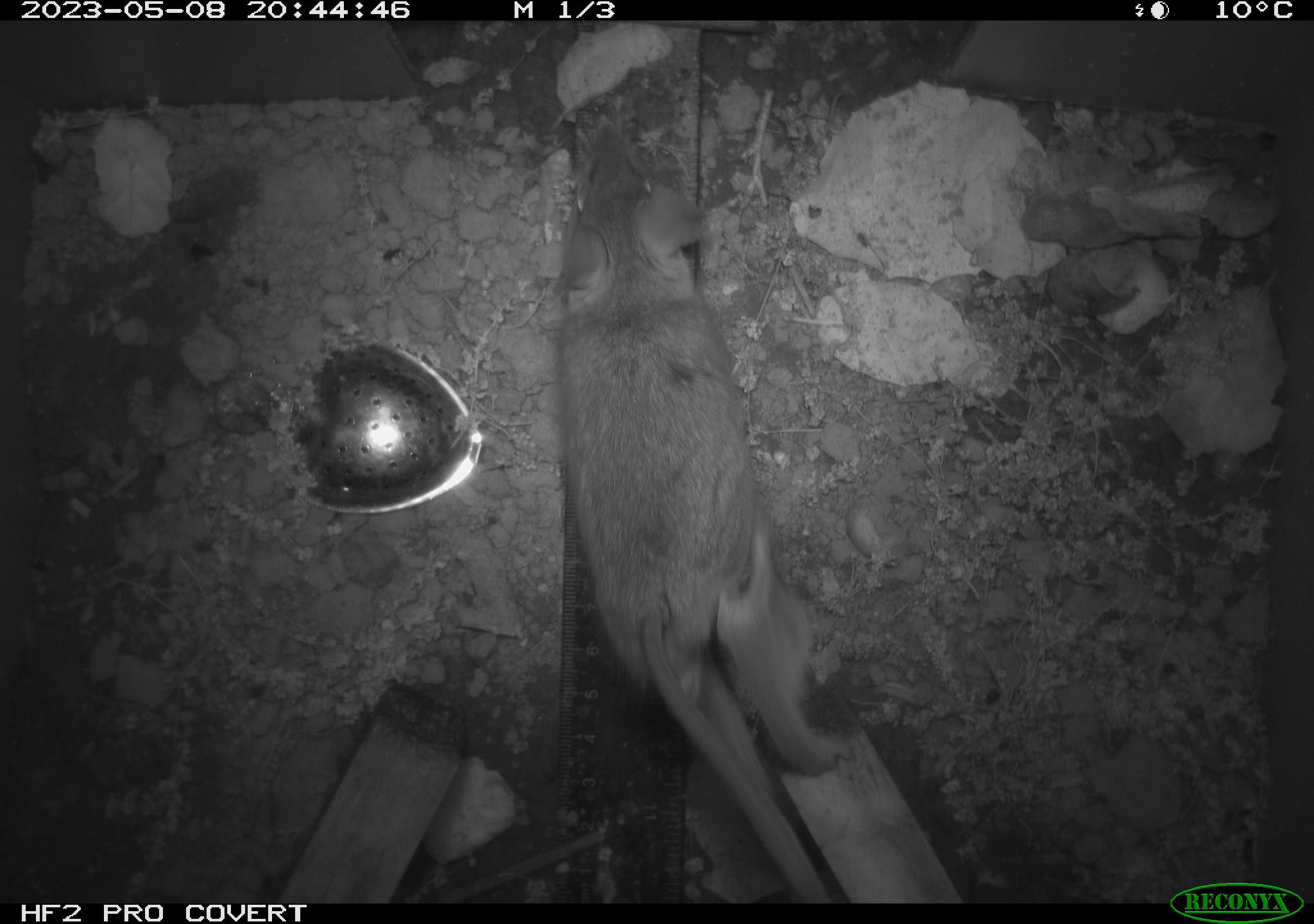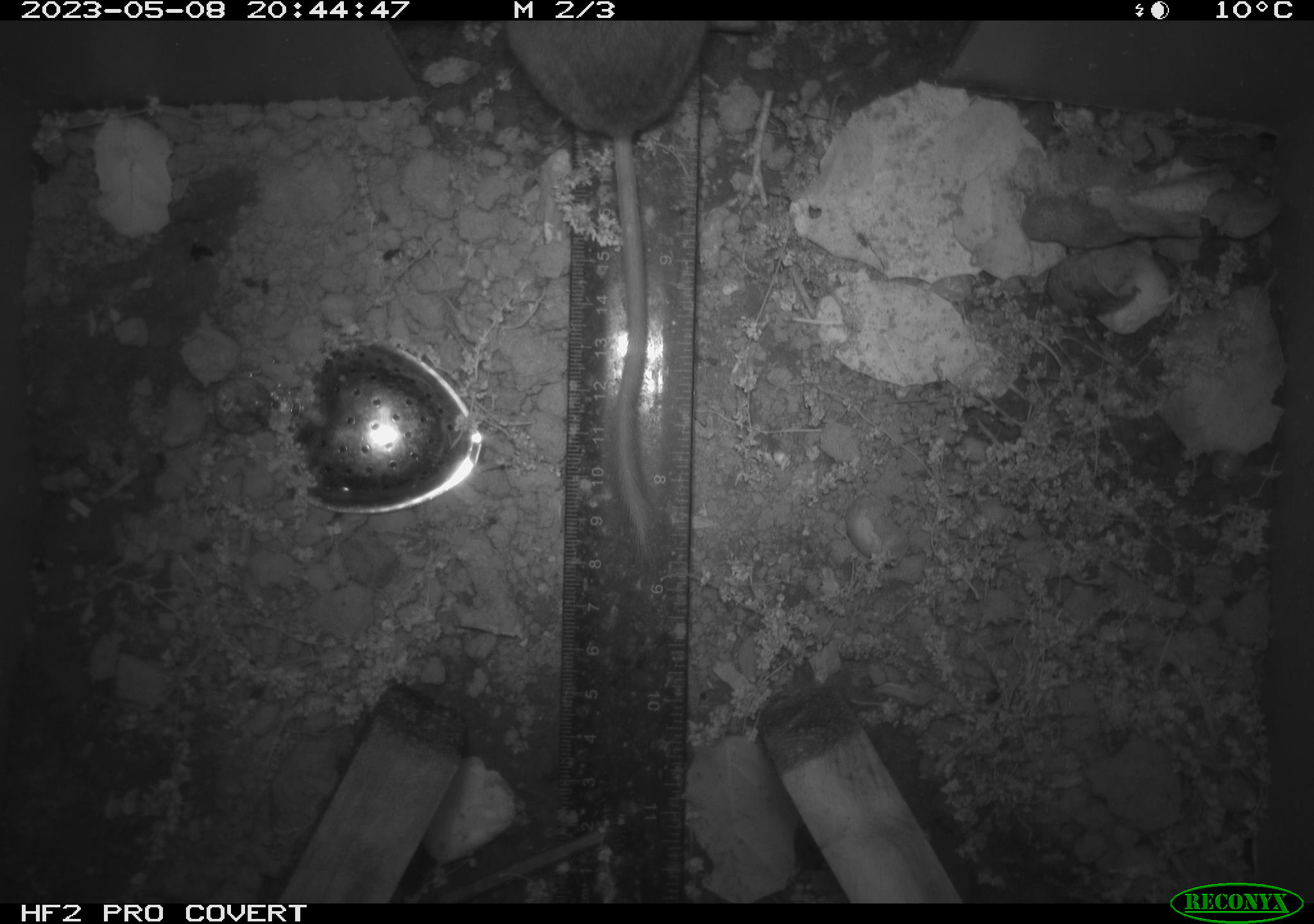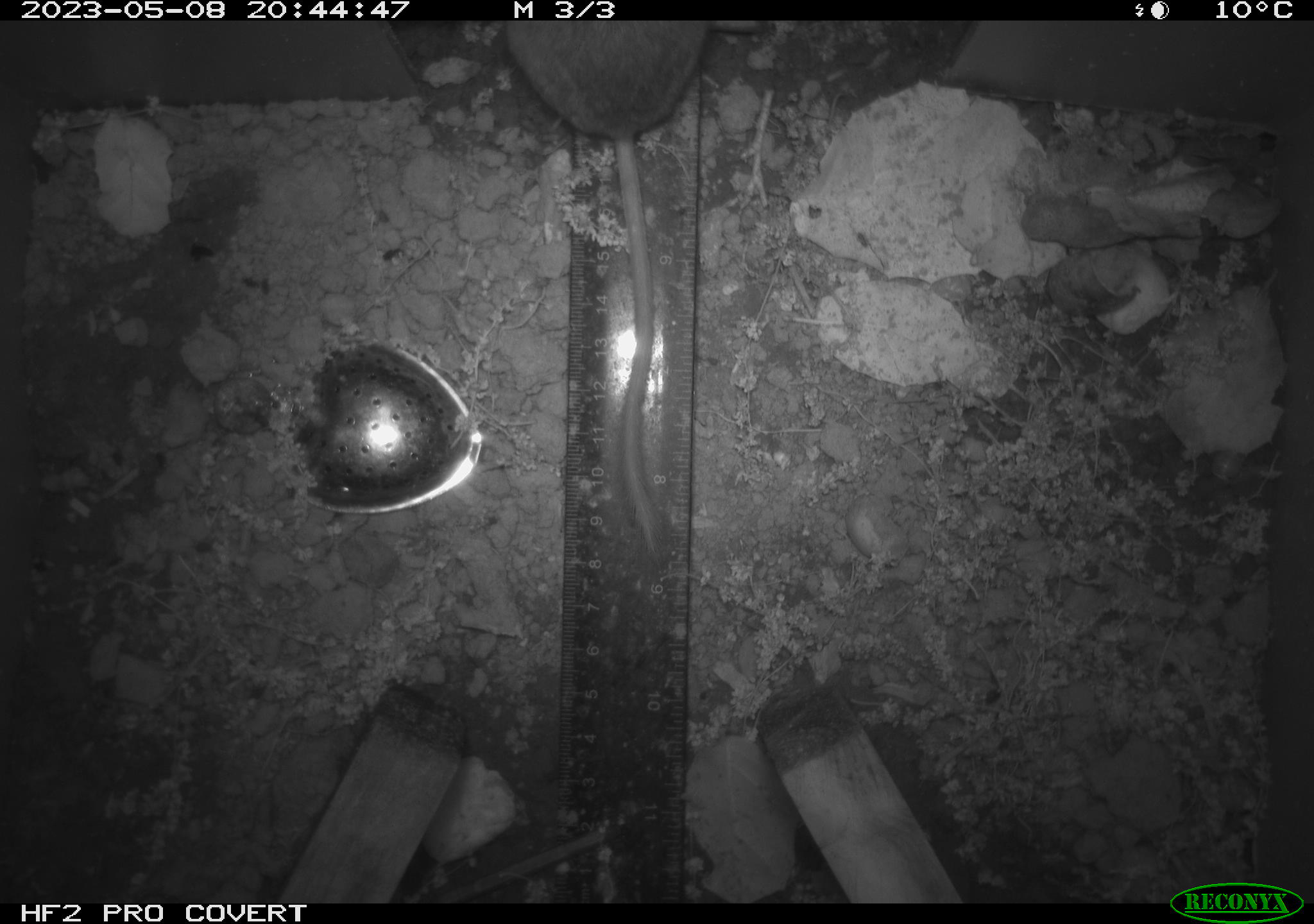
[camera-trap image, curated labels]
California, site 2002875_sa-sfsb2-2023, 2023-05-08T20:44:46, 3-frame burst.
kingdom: Animalia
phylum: Chordata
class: Mammalia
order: Rodentia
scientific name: Rodentia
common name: mouse species